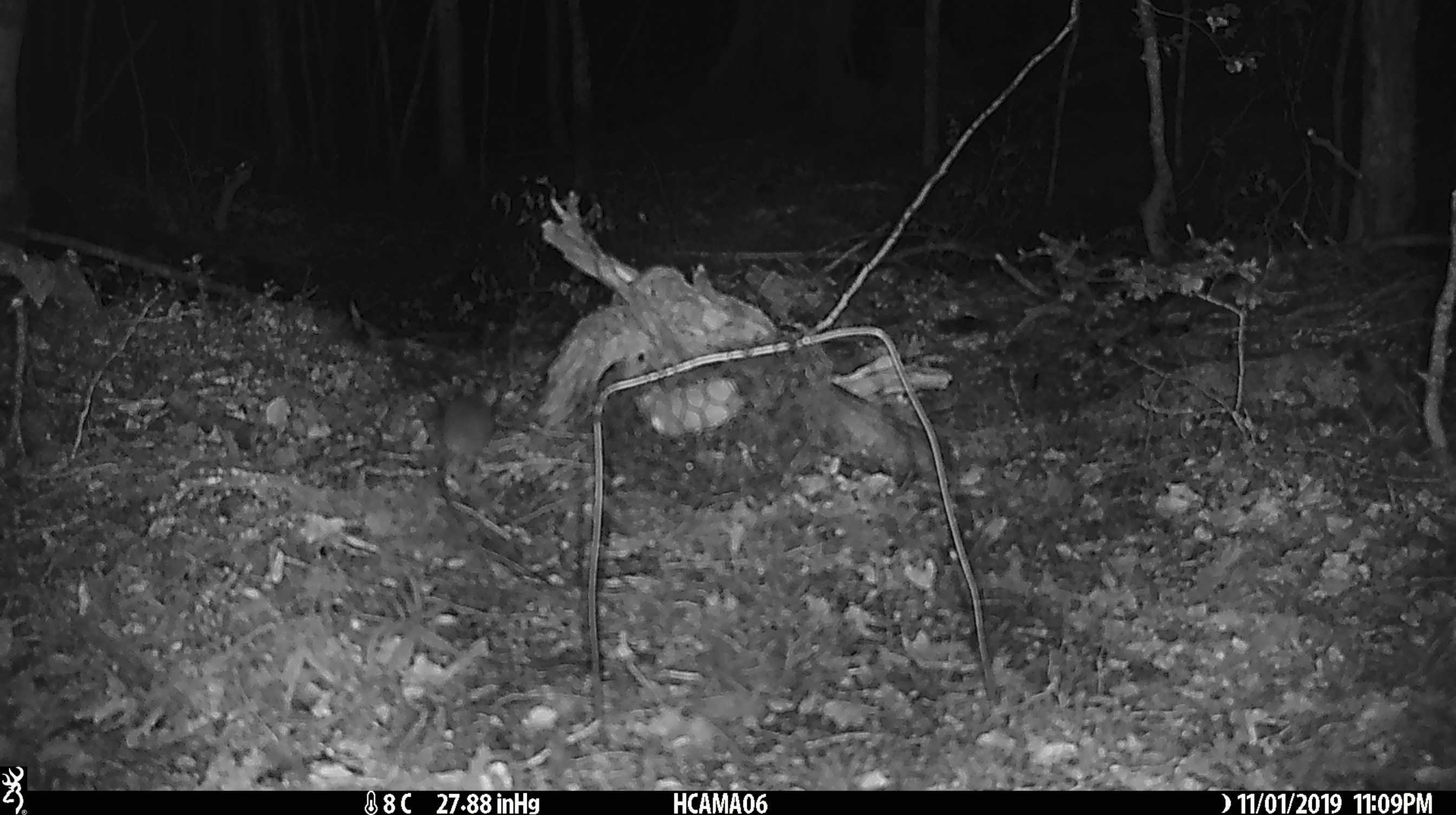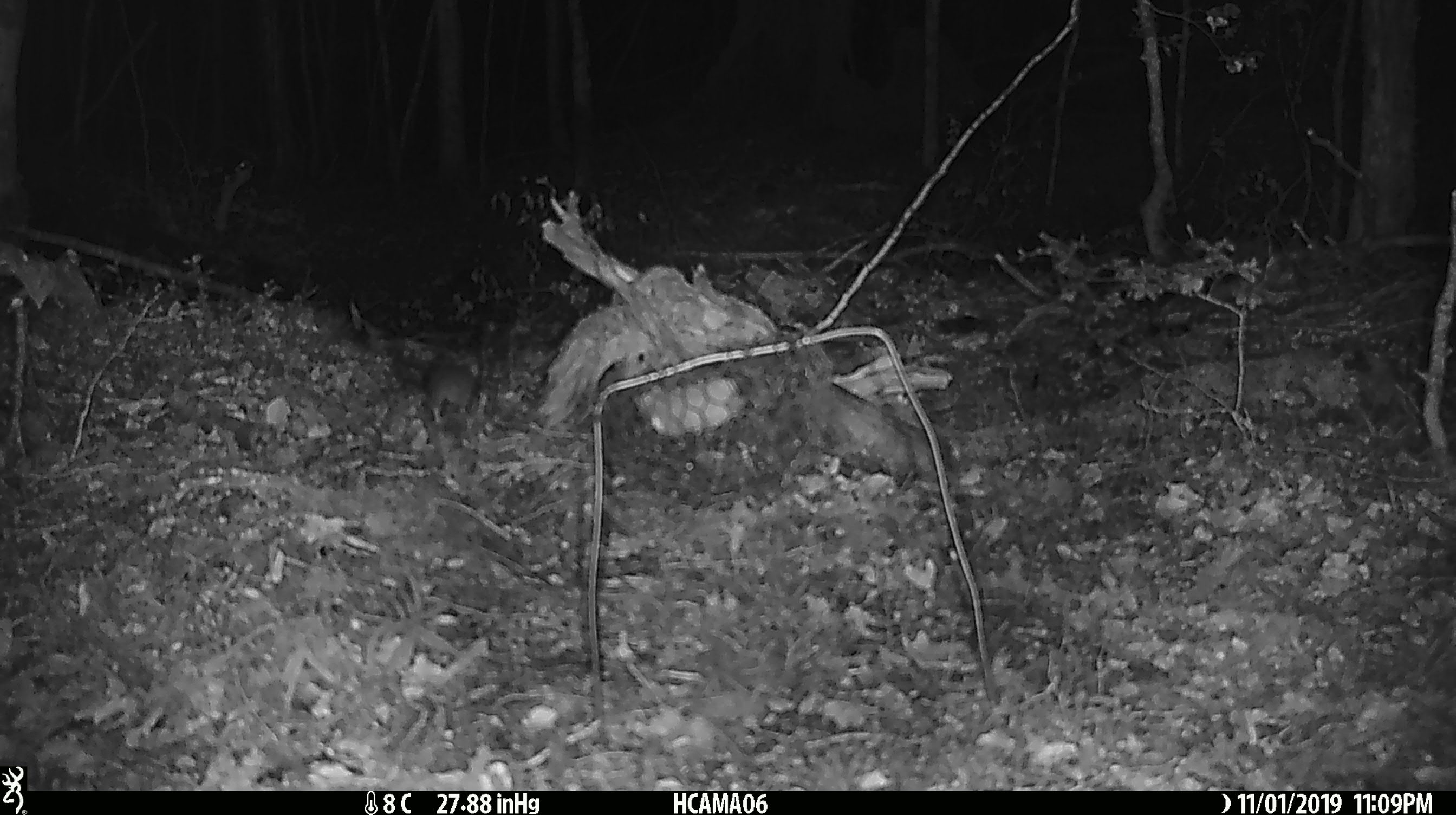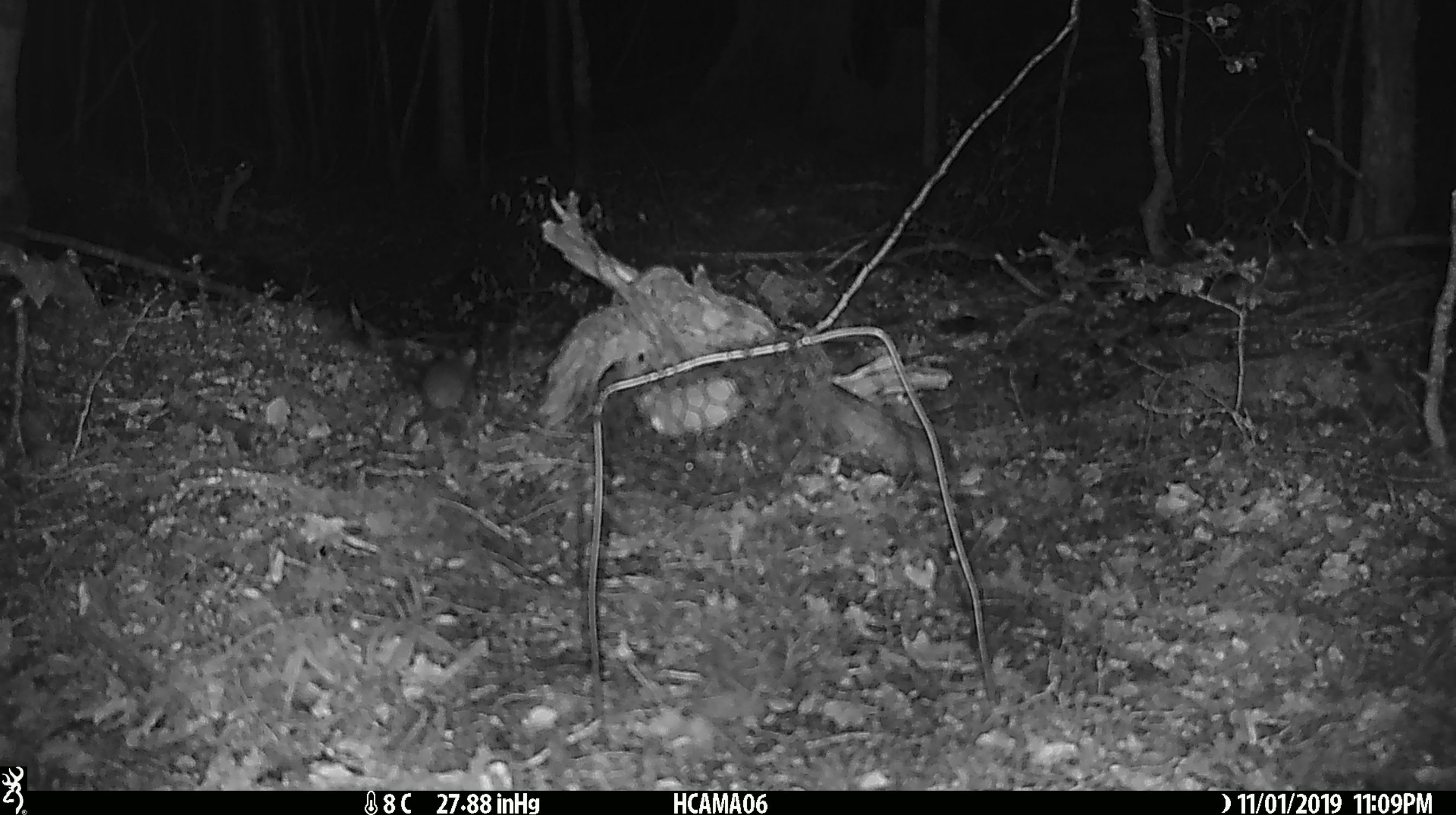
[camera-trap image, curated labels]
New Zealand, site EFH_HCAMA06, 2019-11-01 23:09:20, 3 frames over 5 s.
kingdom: Animalia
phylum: Chordata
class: Mammalia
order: Rodentia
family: Muridae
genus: Mus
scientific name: Mus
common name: mouse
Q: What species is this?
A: Mouse (Mus).